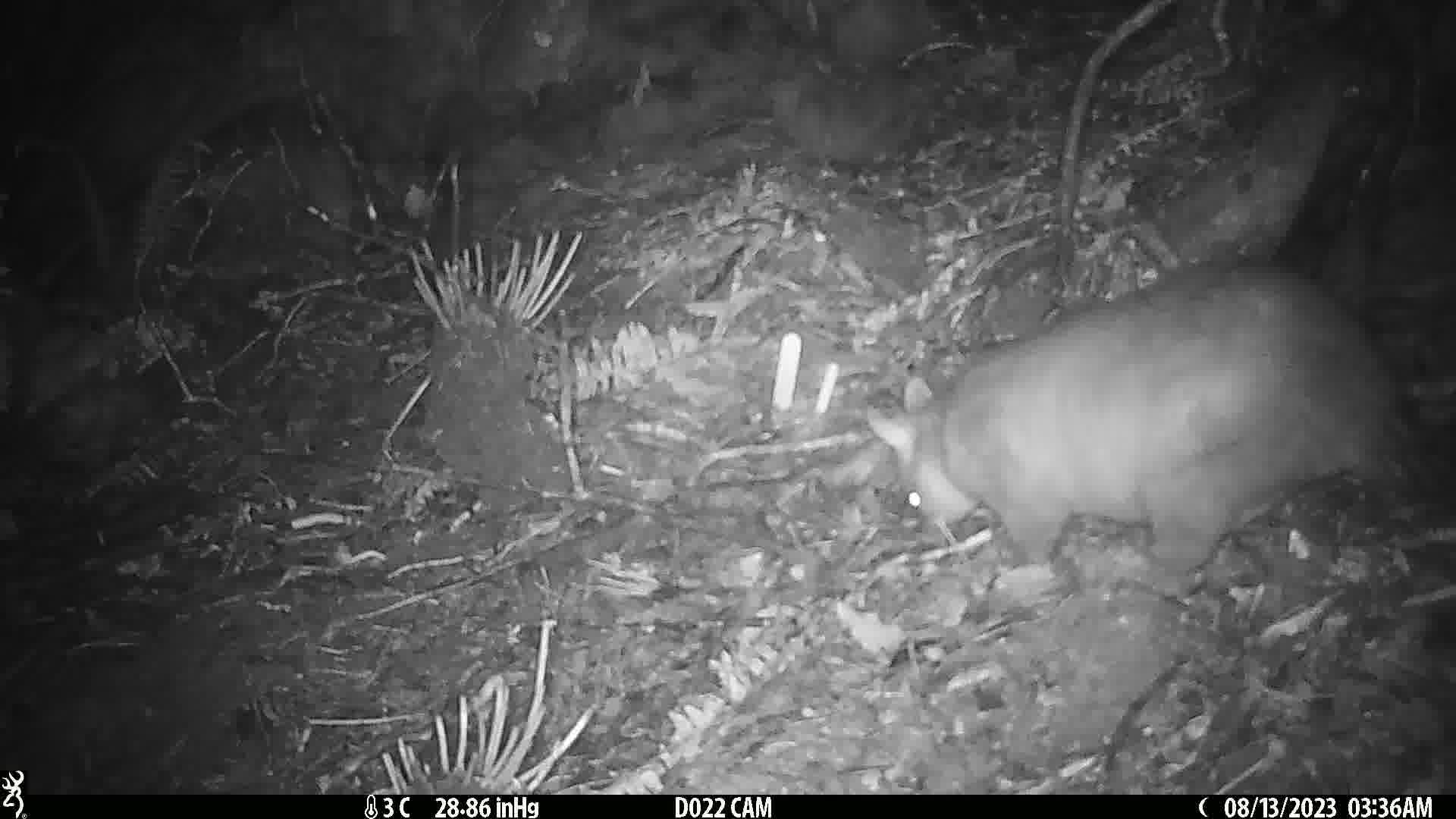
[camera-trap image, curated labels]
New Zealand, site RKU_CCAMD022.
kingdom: Animalia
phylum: Chordata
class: Mammalia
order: Diprotodontia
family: Phalangeridae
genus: Trichosurus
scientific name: Trichosurus vulpecula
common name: common brushtail possum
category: possum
Possum (common brushtail possum) (Trichosurus vulpecula).